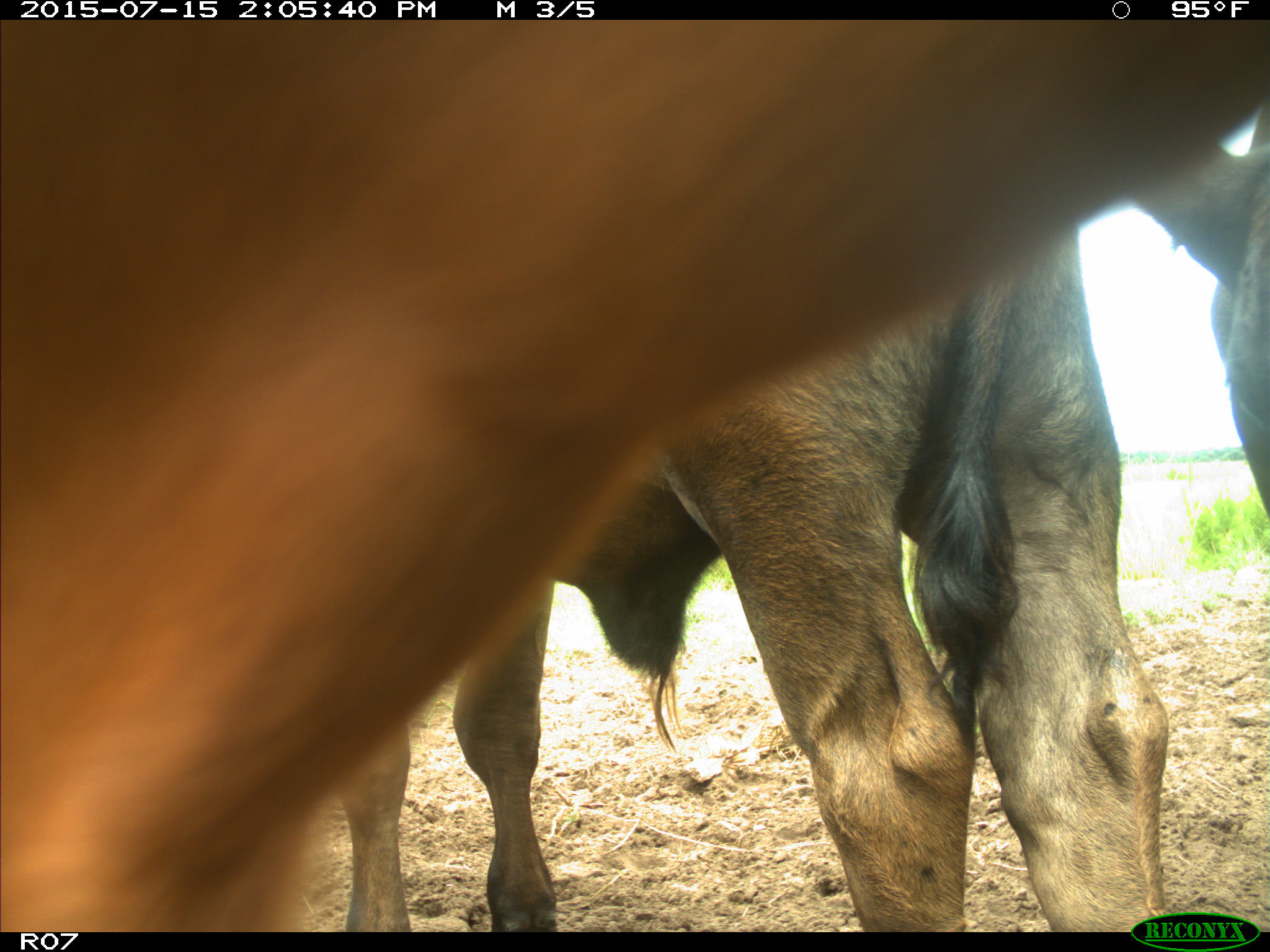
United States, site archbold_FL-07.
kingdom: Animalia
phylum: Chordata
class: Mammalia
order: Artiodactyla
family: Bovidae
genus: Bos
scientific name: Bos taurus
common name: domestic cow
Bos taurus (domestic cow).